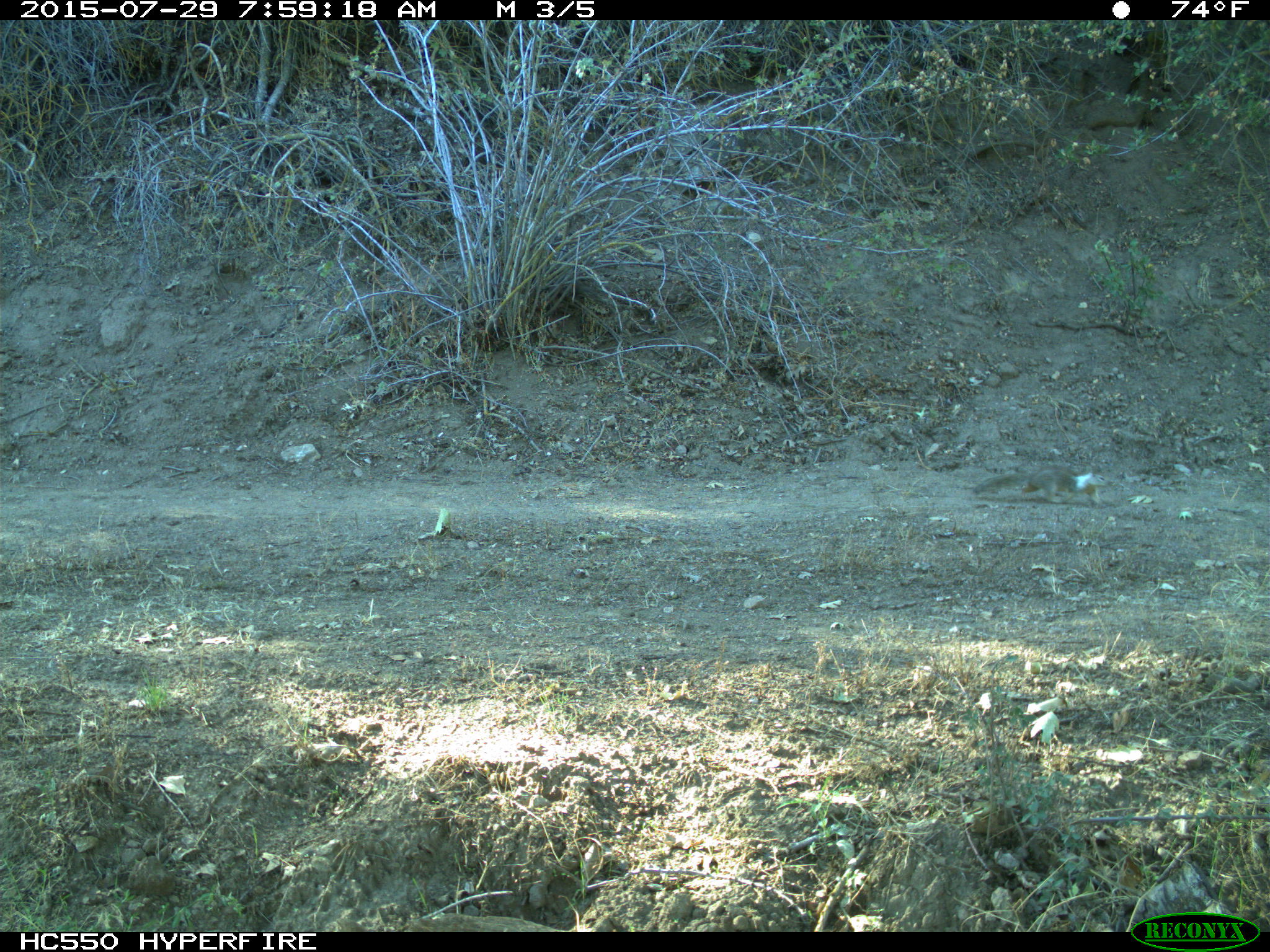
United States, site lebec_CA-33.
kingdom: Animalia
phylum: Chordata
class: Mammalia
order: Rodentia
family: Sciuridae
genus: Otospermophilus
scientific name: Otospermophilus beecheyi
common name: california ground squirrel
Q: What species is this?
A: Otospermophilus beecheyi (california ground squirrel).